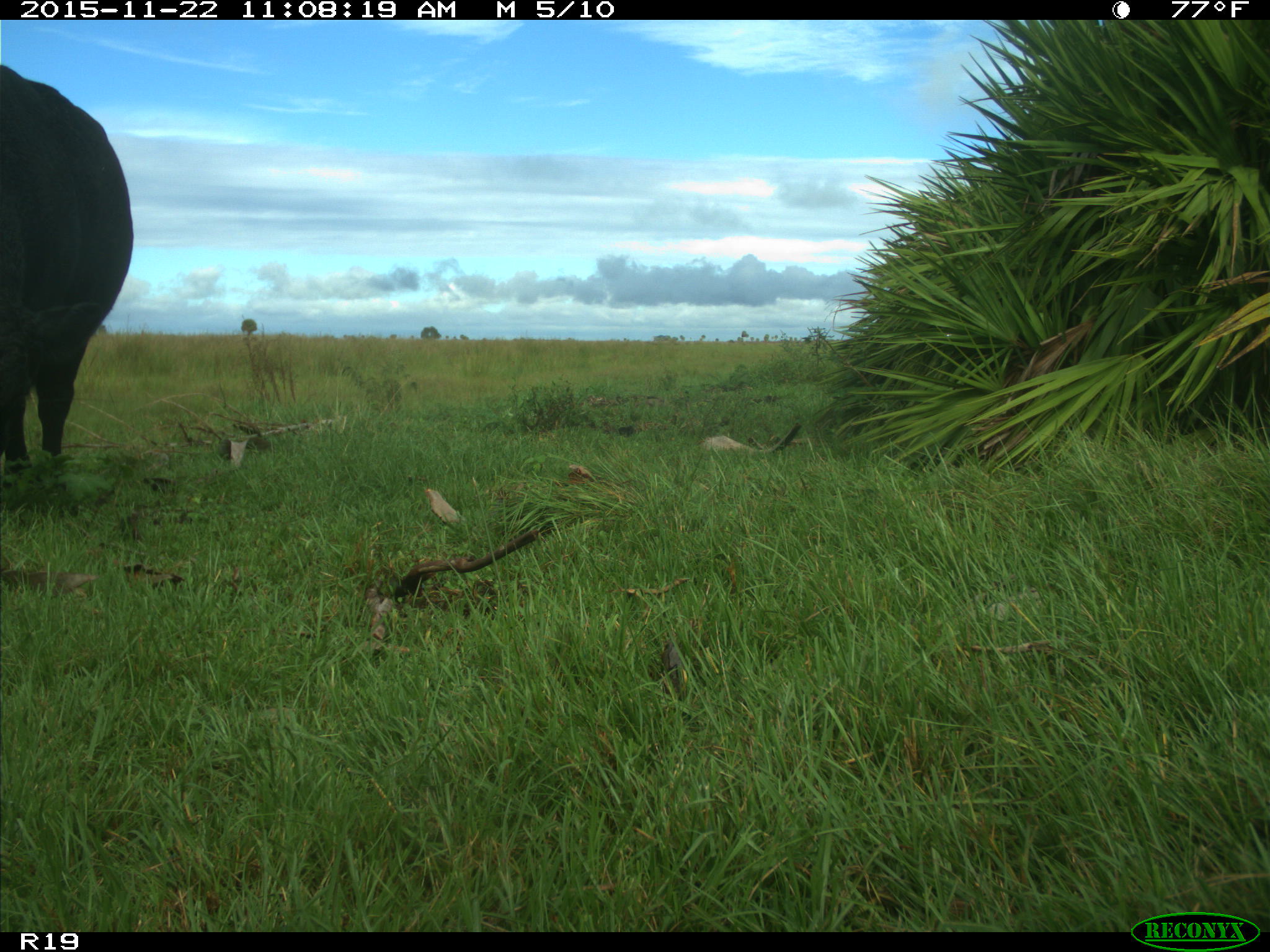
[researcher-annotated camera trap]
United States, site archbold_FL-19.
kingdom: Animalia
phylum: Chordata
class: Mammalia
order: Artiodactyla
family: Bovidae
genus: Bos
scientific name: Bos taurus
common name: domestic cow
Bos taurus (domestic cow).